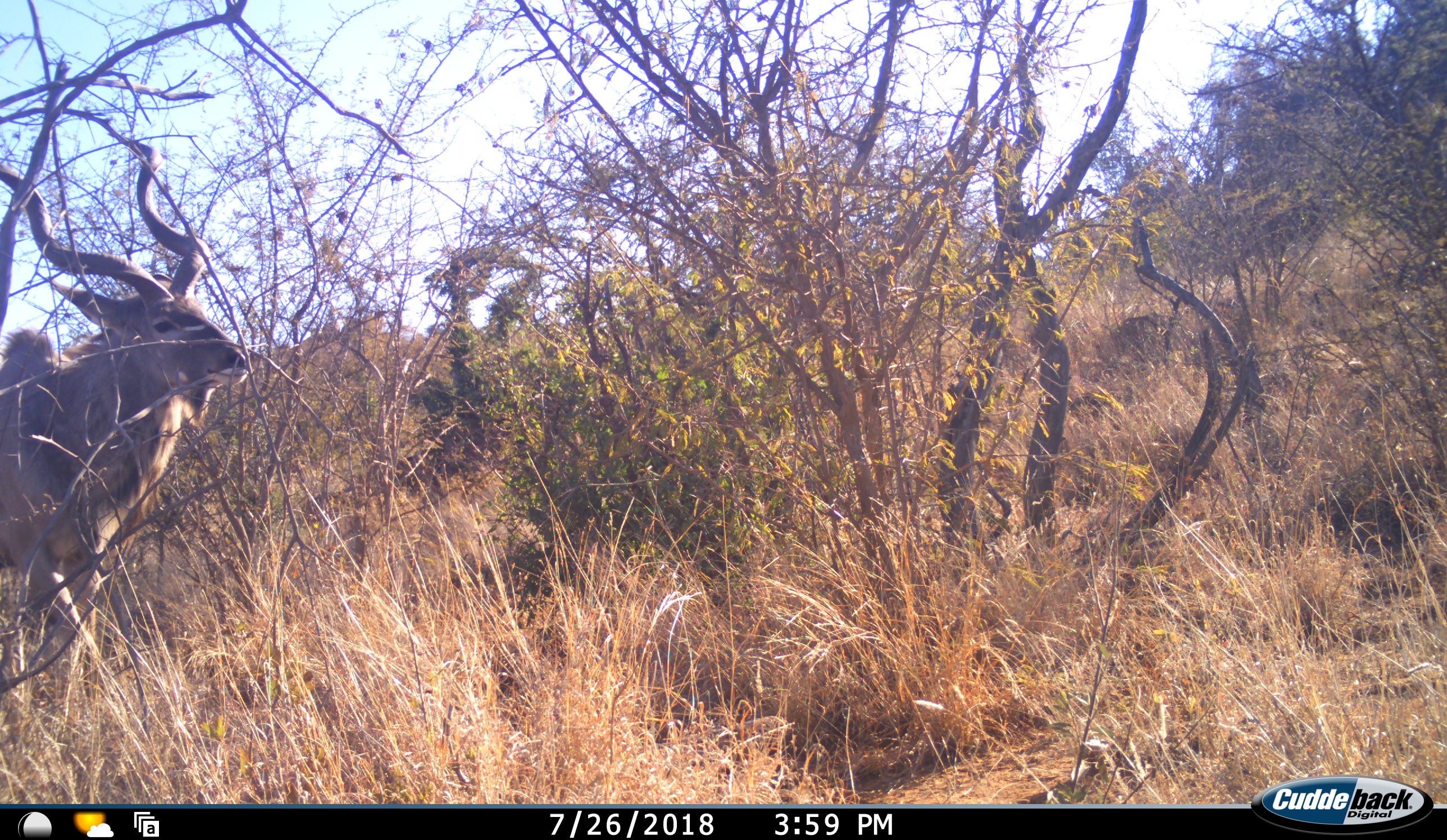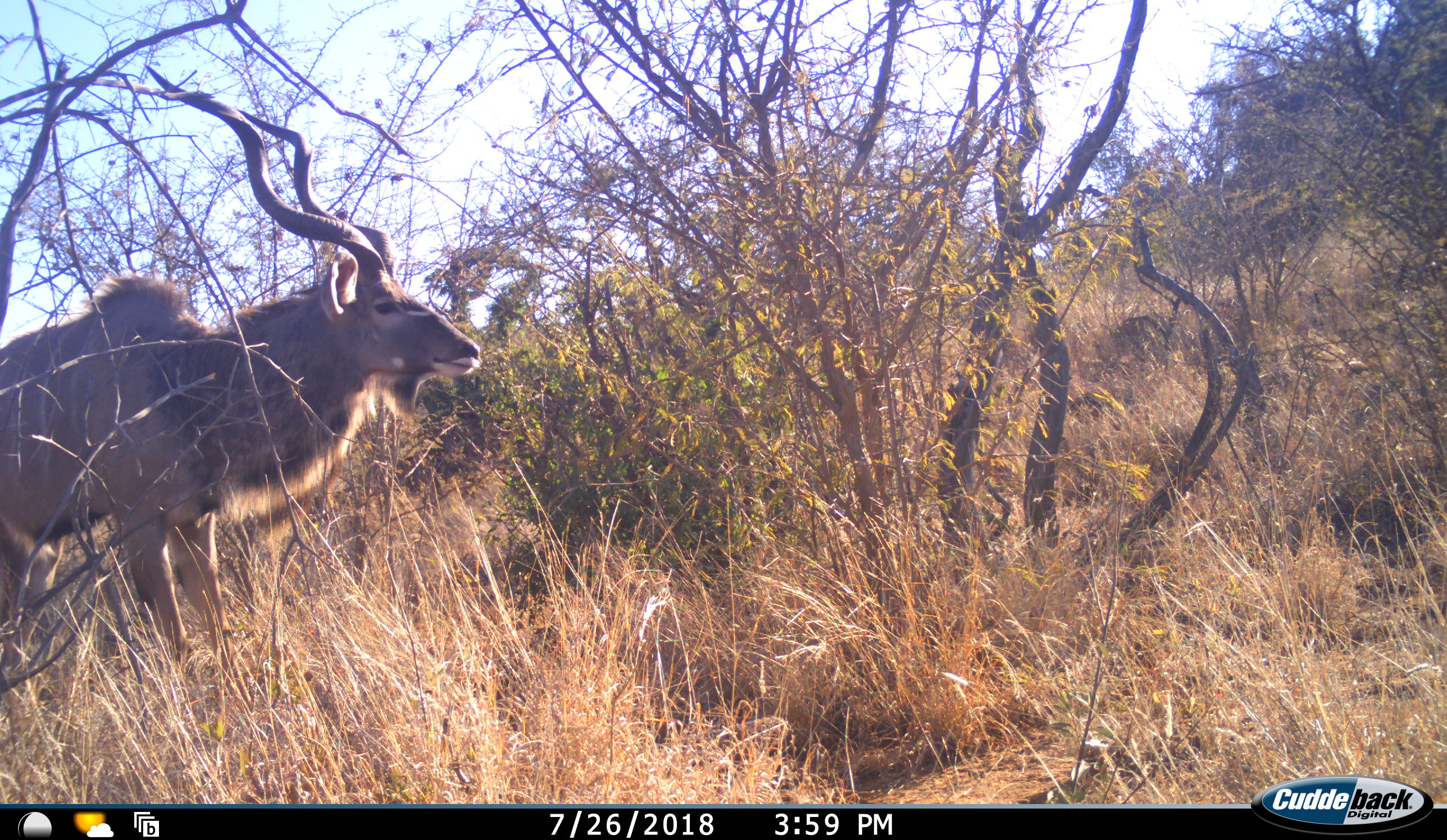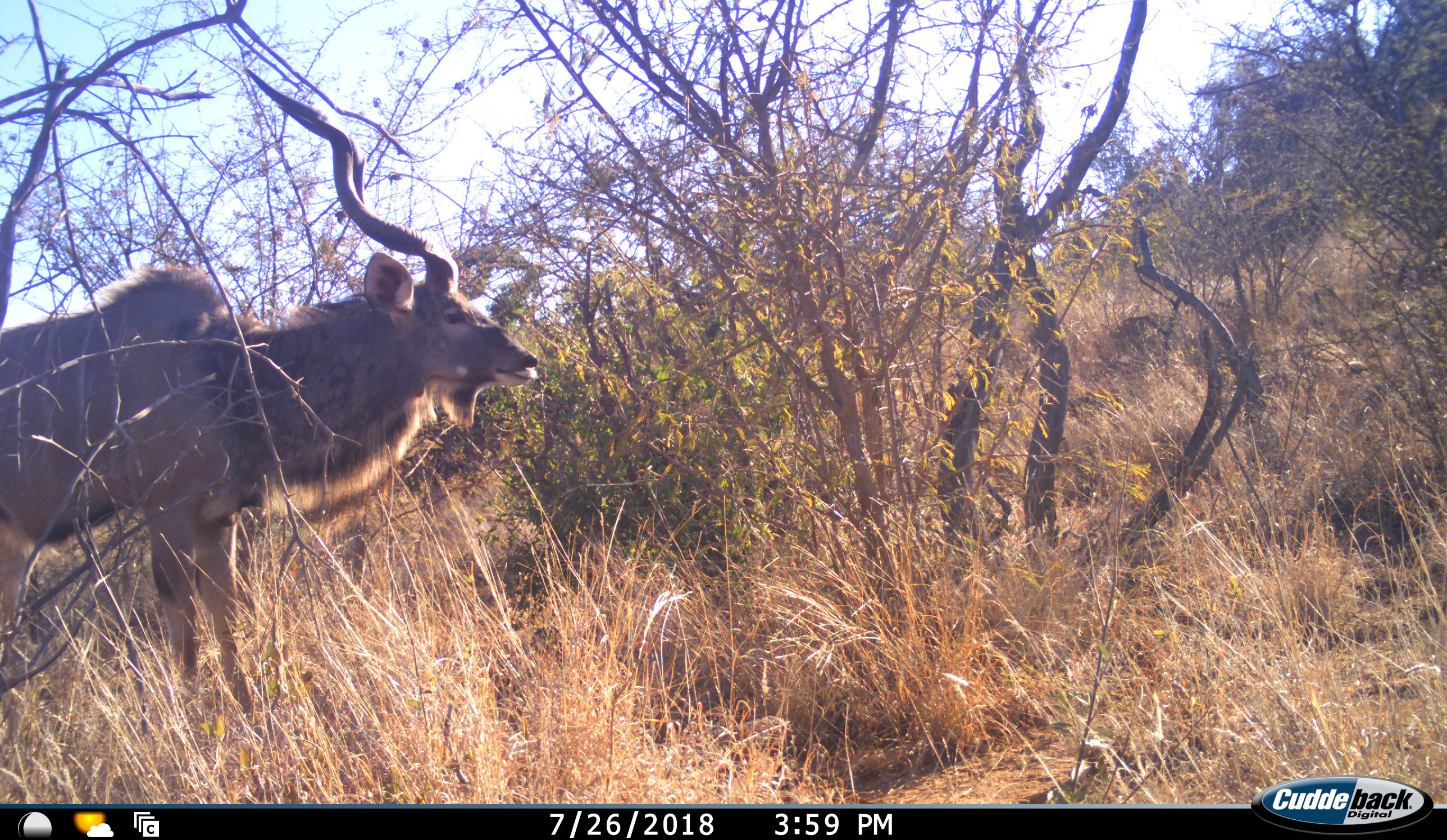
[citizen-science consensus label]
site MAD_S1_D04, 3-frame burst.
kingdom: Animalia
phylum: Chordata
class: Mammalia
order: Artiodactyla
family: Bovidae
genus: Tragelaphus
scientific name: Tragelaphus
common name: kudu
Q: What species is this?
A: Kudu (Tragelaphus).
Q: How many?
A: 1.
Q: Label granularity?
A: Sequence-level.